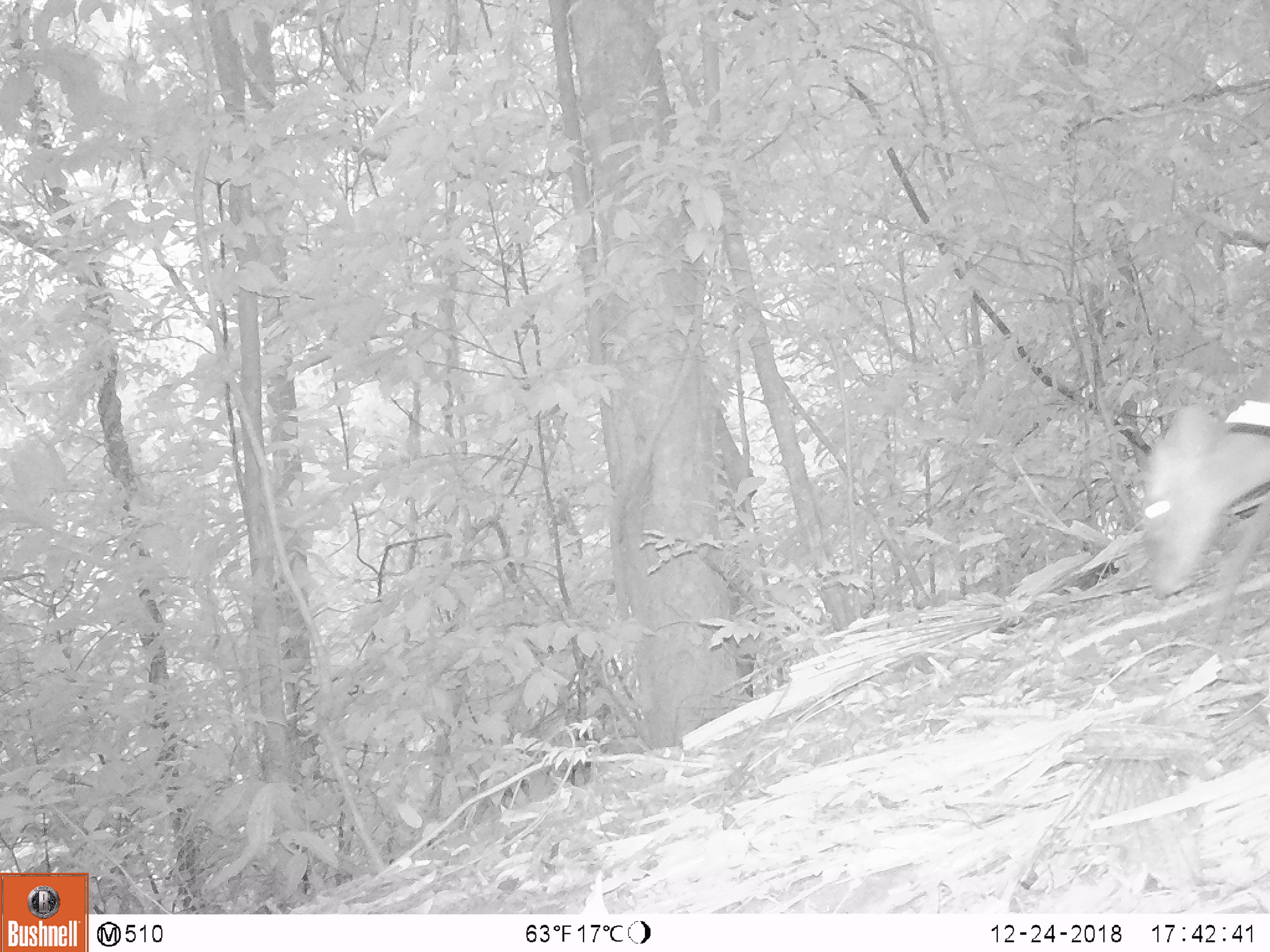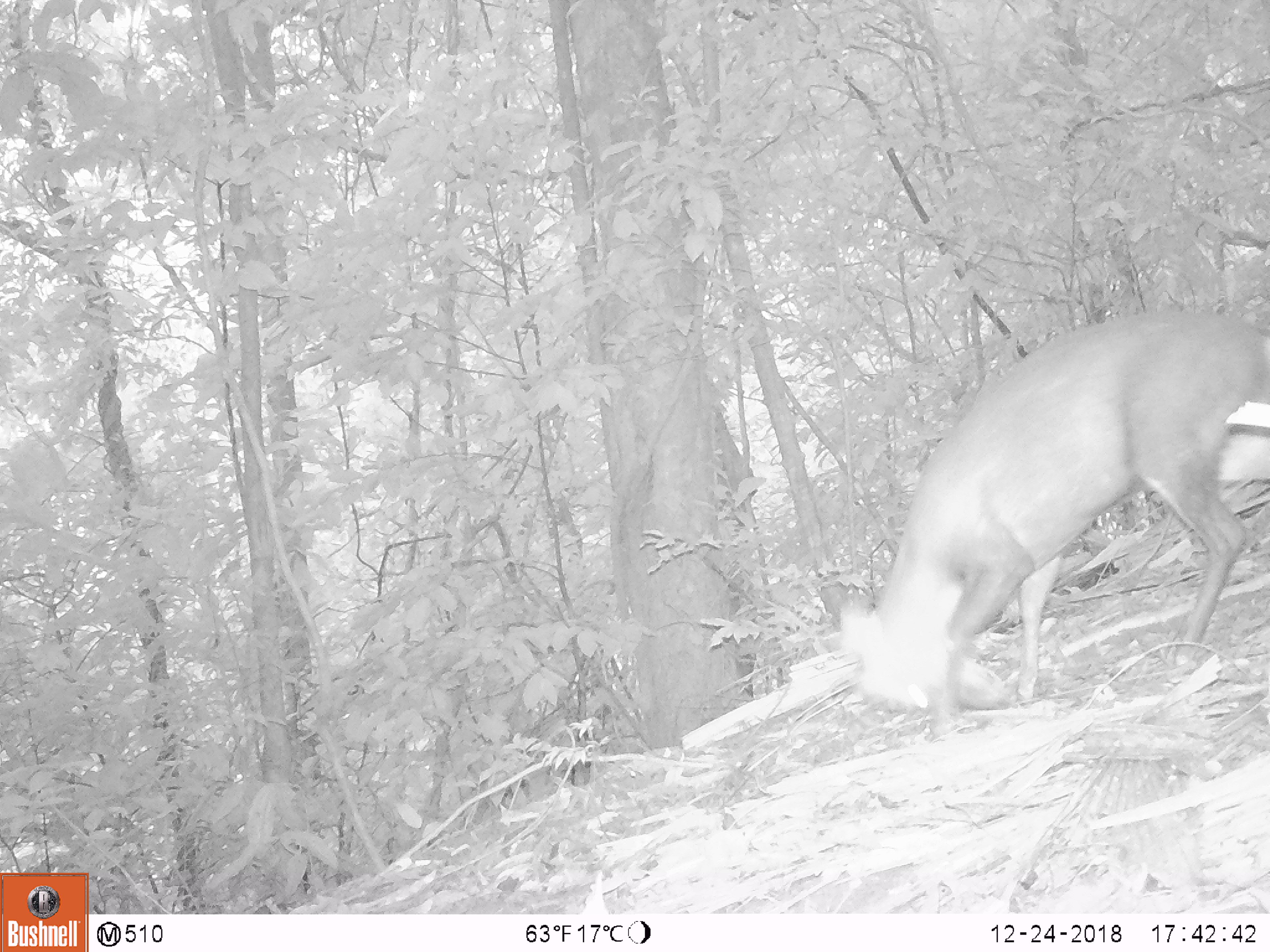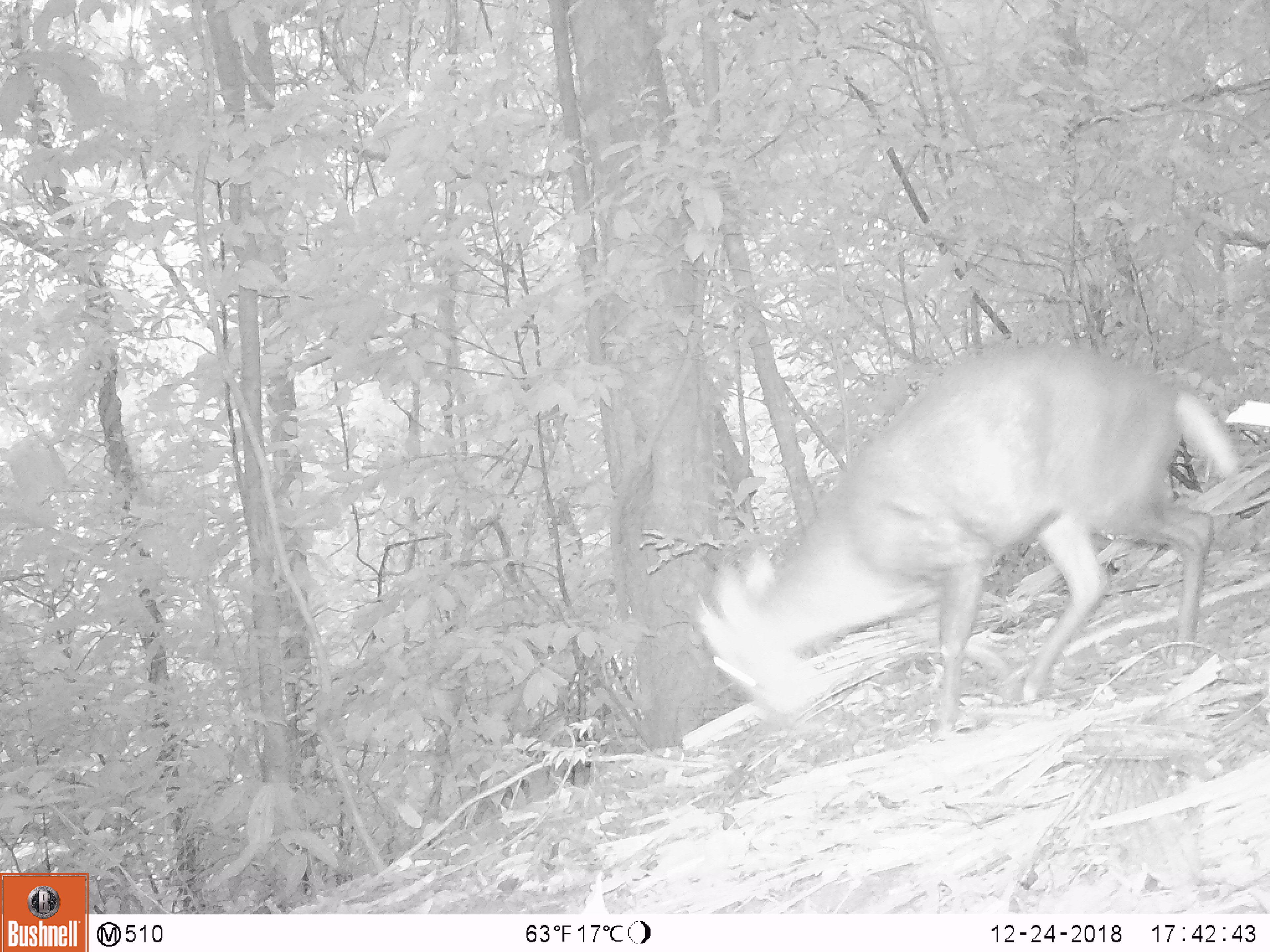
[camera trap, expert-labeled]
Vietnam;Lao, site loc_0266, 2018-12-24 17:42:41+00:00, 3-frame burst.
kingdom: Animalia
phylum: Chordata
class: Mammalia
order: Artiodactyla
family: Cervidae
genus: Muntiacus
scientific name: Muntiacus rooseveltorum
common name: roosevelt's muntjac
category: roosevelts muntjac group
Roosevelts muntjac group (roosevelt's muntjac) (Muntiacus rooseveltorum). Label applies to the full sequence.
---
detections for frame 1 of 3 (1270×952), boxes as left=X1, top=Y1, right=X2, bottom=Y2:
roosevelts muntjac group: left=1133, top=371, right=1270, bottom=651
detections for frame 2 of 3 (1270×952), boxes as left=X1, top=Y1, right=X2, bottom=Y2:
roosevelts muntjac group: left=831, top=307, right=1270, bottom=741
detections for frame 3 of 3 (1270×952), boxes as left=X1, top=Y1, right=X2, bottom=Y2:
roosevelts muntjac group: left=693, top=342, right=1236, bottom=746